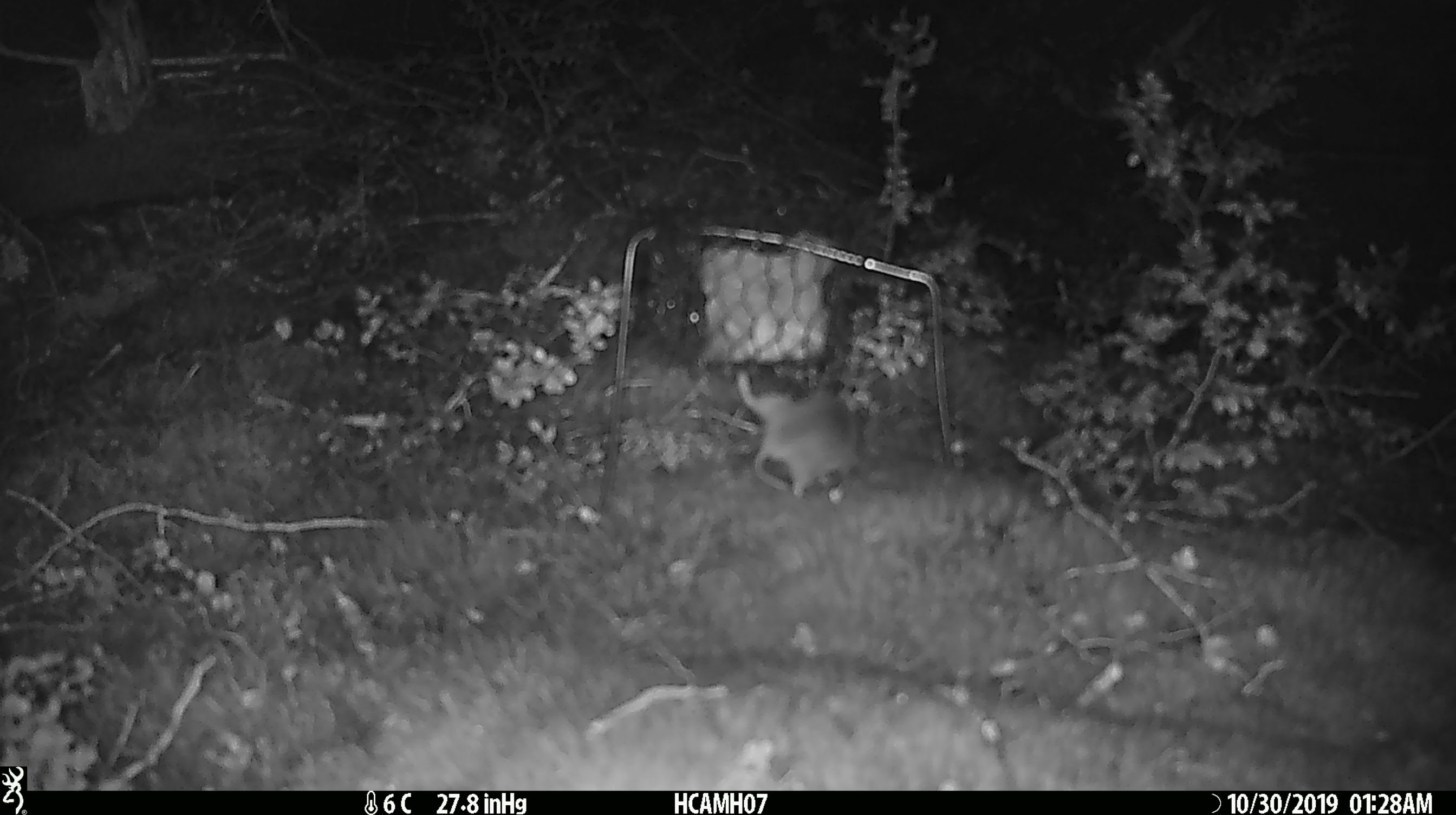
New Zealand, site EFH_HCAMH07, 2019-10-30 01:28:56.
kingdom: Animalia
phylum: Chordata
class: Mammalia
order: Rodentia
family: Muridae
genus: Mus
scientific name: Mus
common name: mouse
Mouse (Mus).